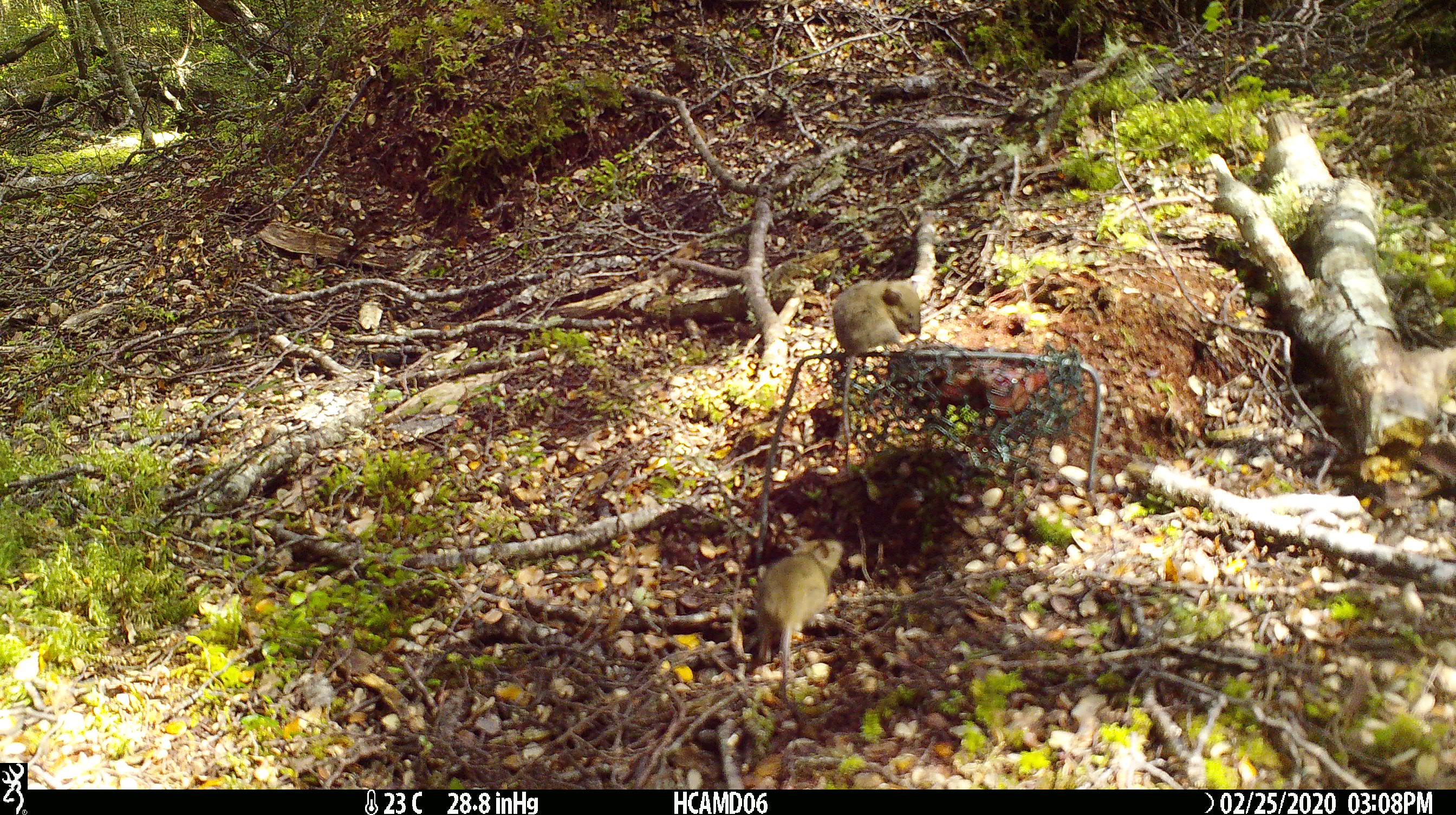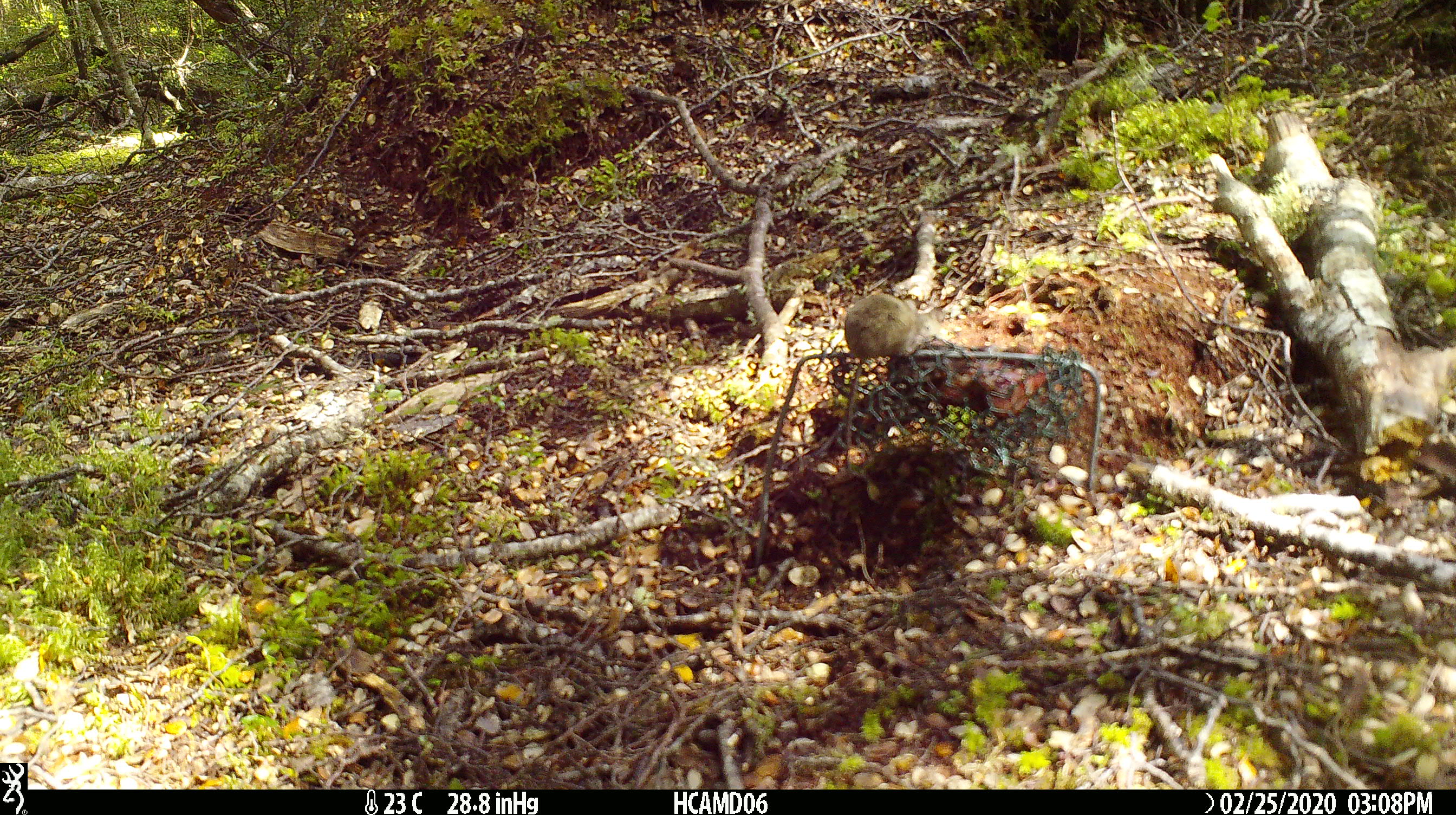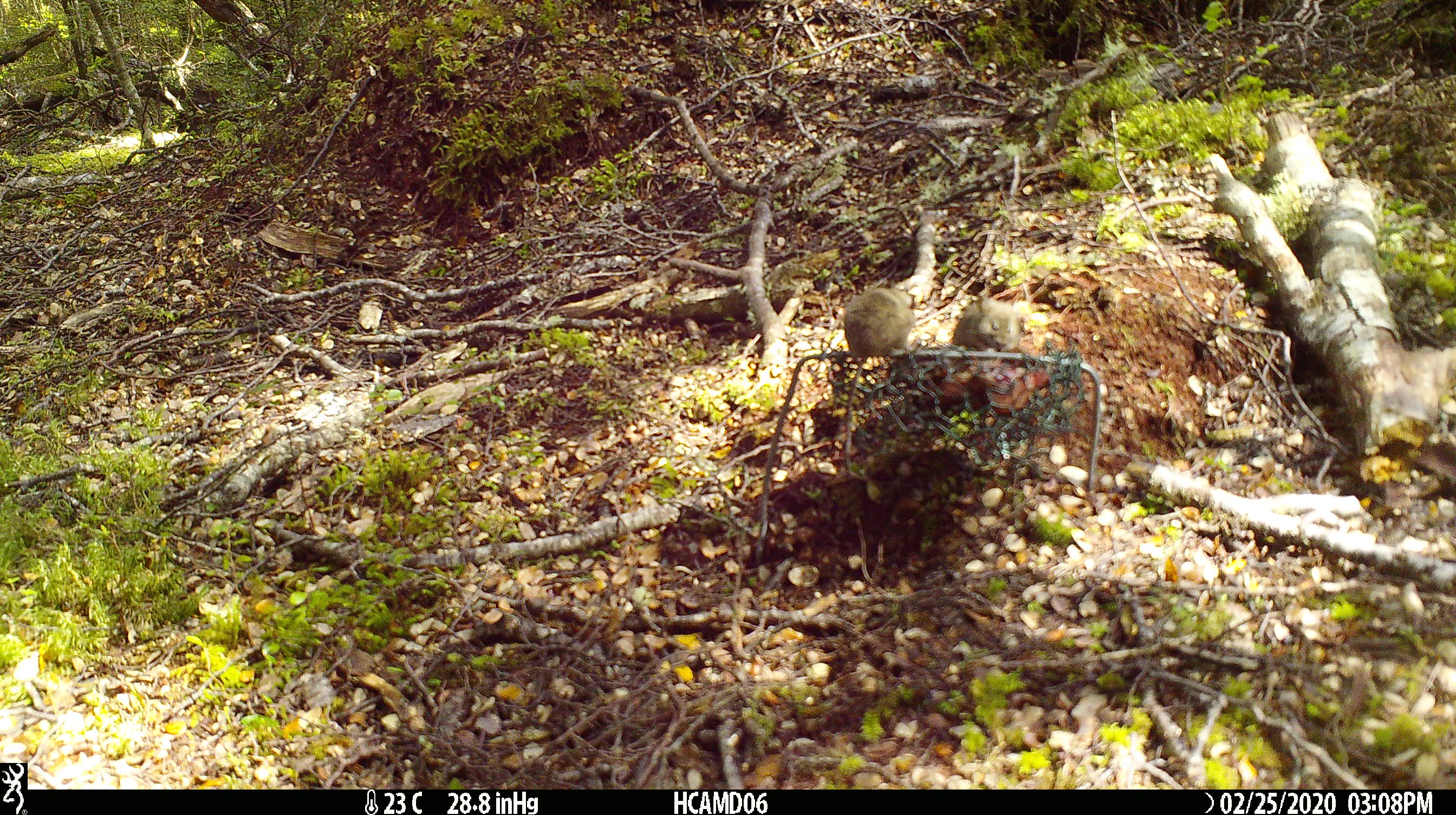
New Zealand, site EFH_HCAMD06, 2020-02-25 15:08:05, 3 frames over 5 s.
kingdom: Animalia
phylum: Chordata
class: Mammalia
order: Rodentia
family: Muridae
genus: Mus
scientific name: Mus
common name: mouse